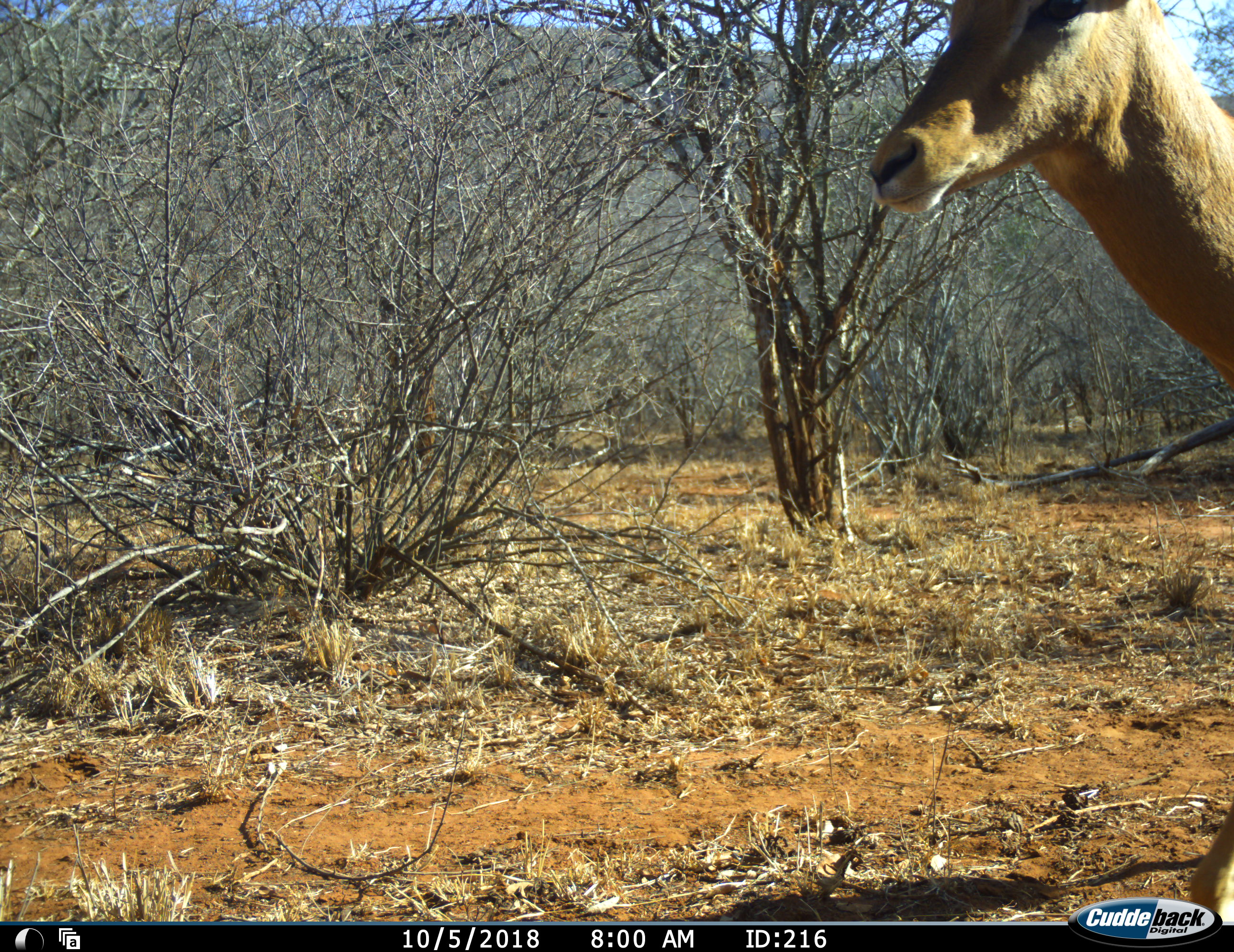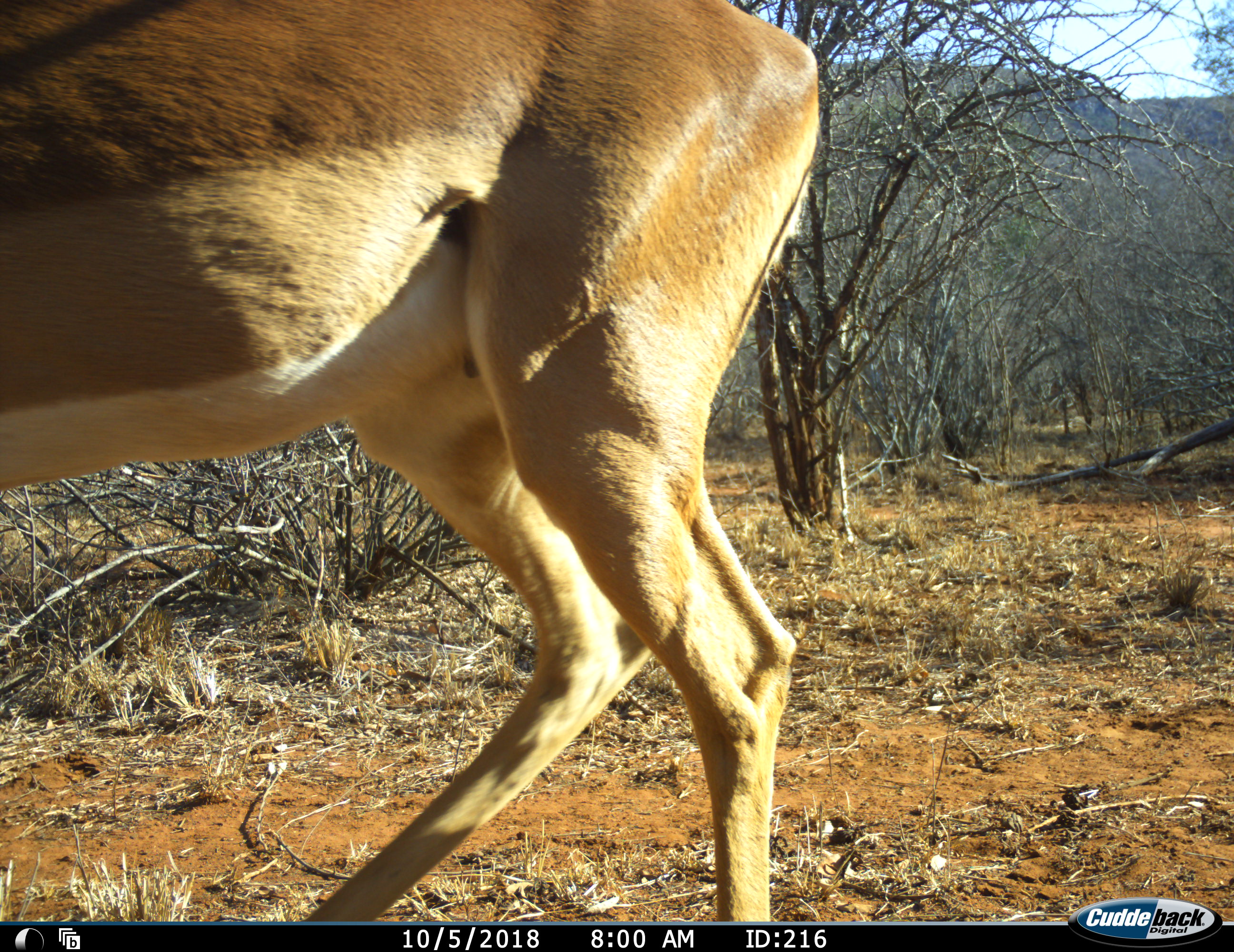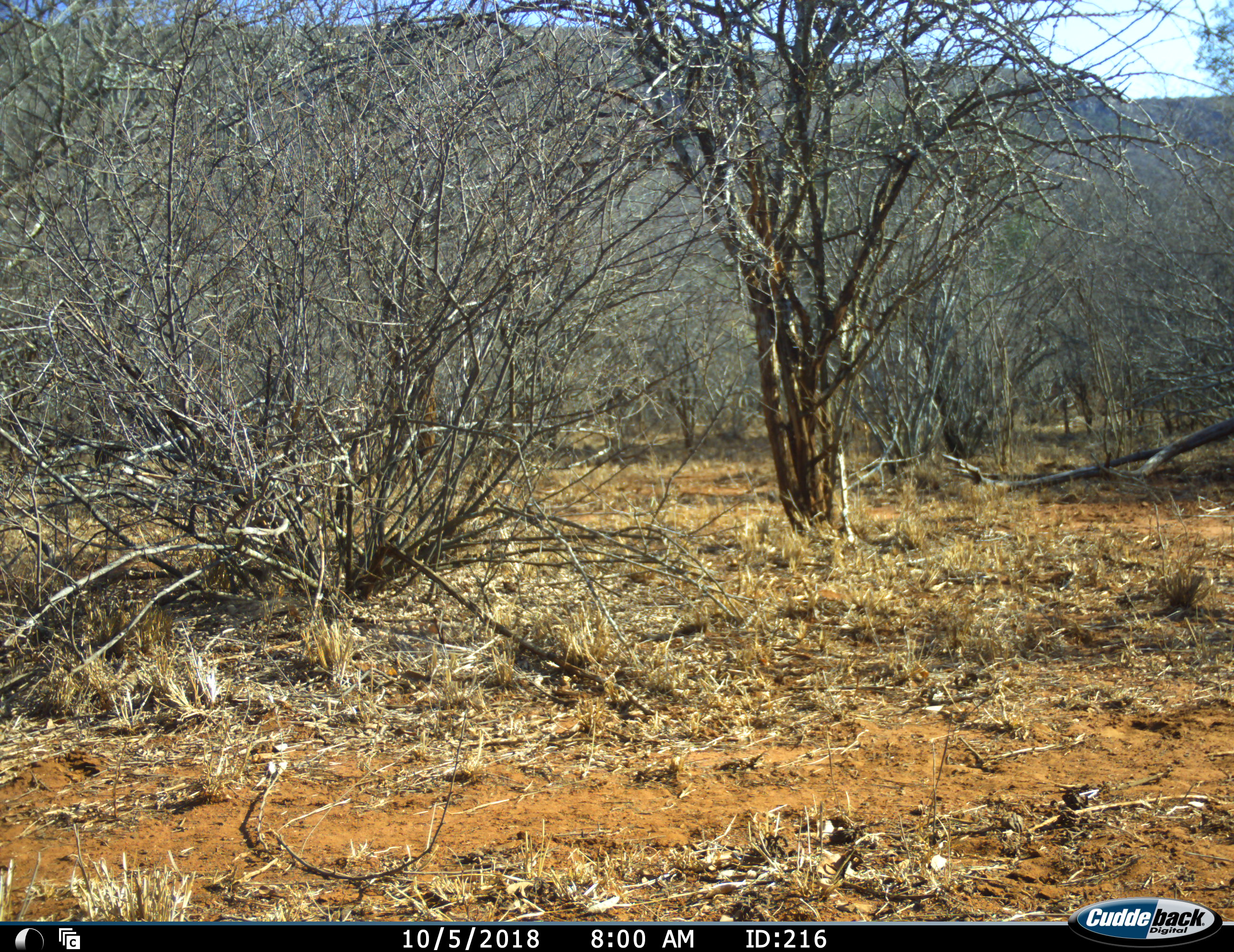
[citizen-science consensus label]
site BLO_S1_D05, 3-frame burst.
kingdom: Animalia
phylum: Chordata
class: Mammalia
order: Artiodactyla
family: Bovidae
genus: Aepyceros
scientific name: Aepyceros melampus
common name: impala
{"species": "impala (Aepyceros melampus)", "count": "1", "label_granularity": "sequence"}